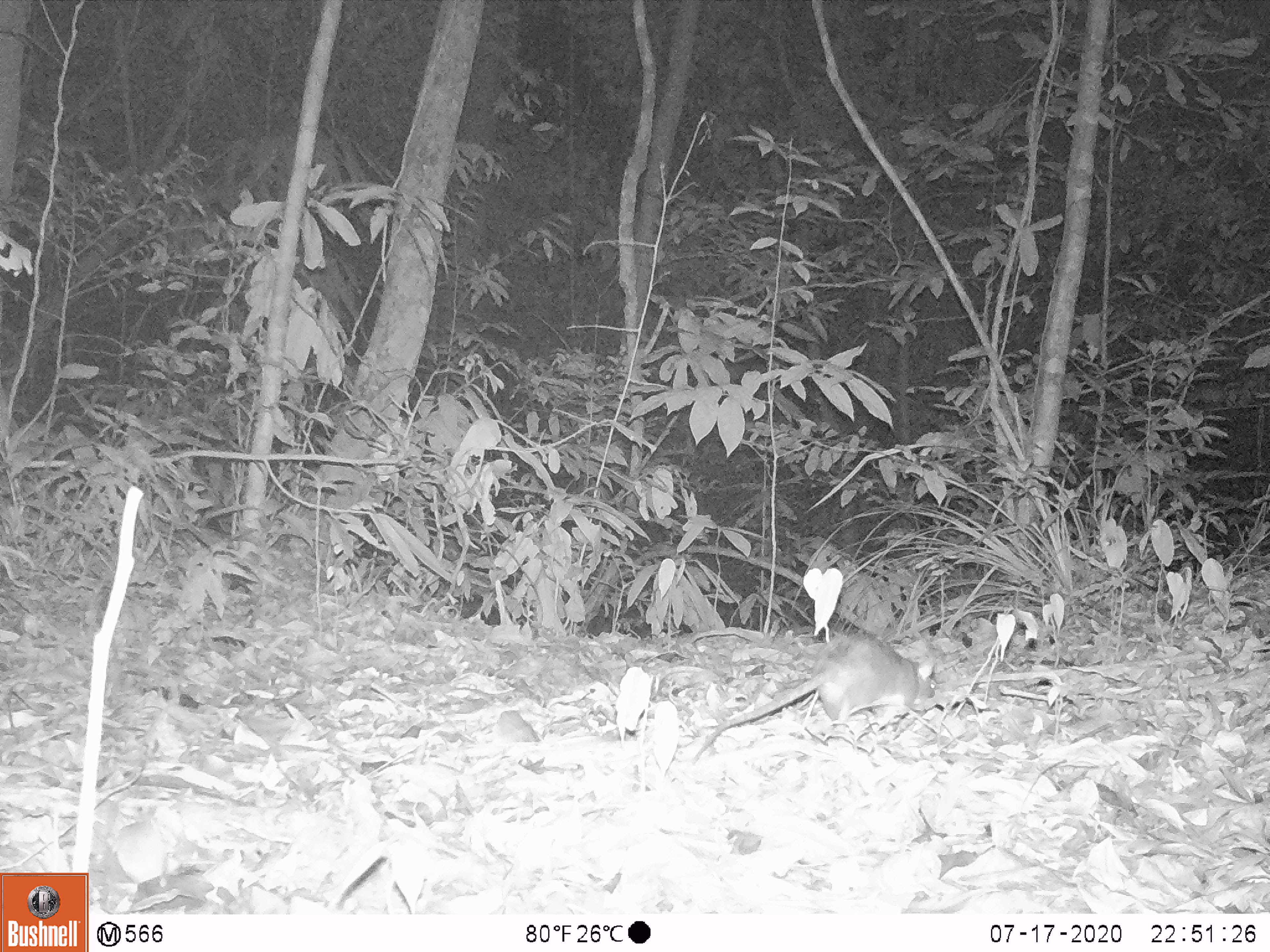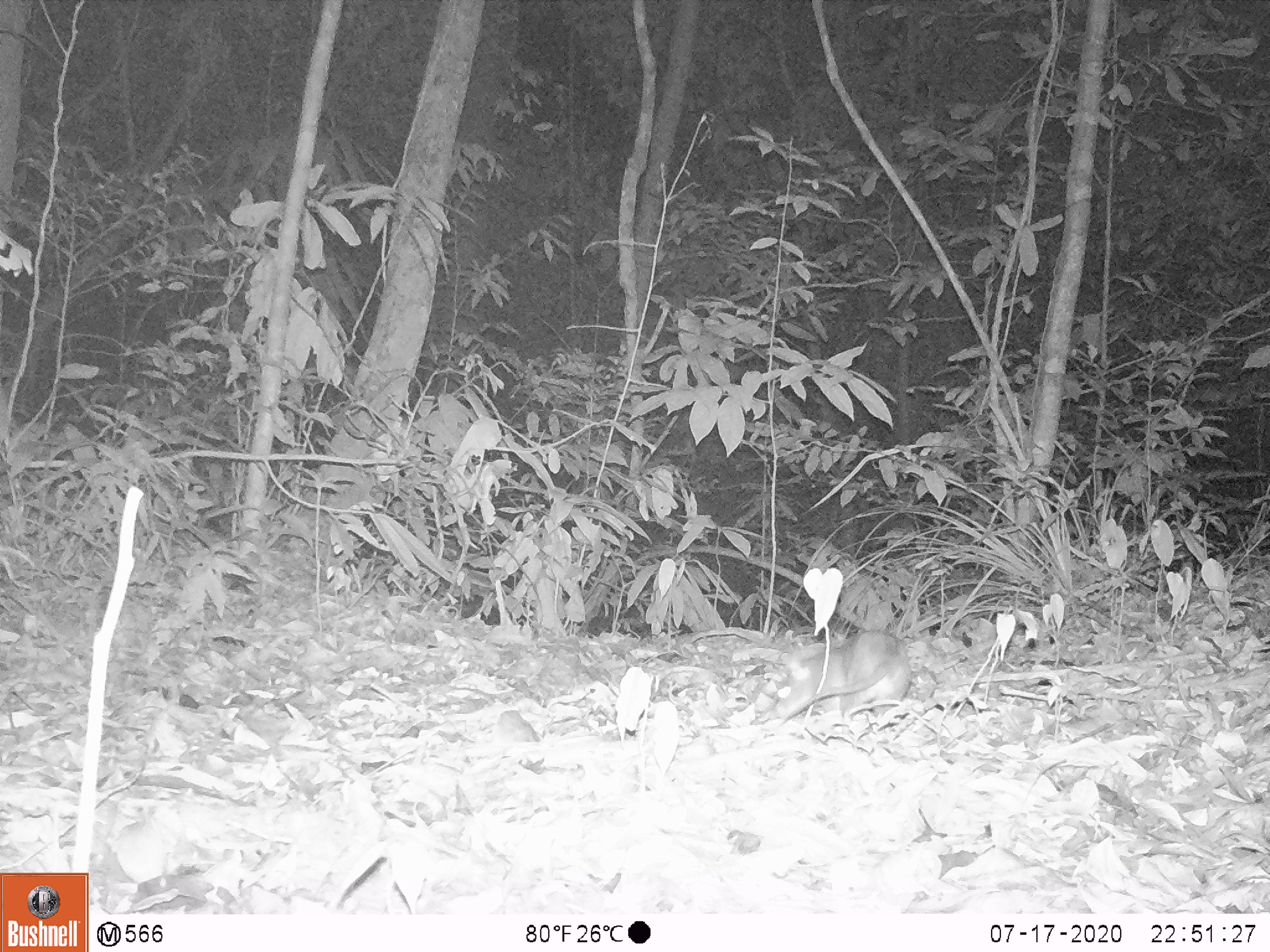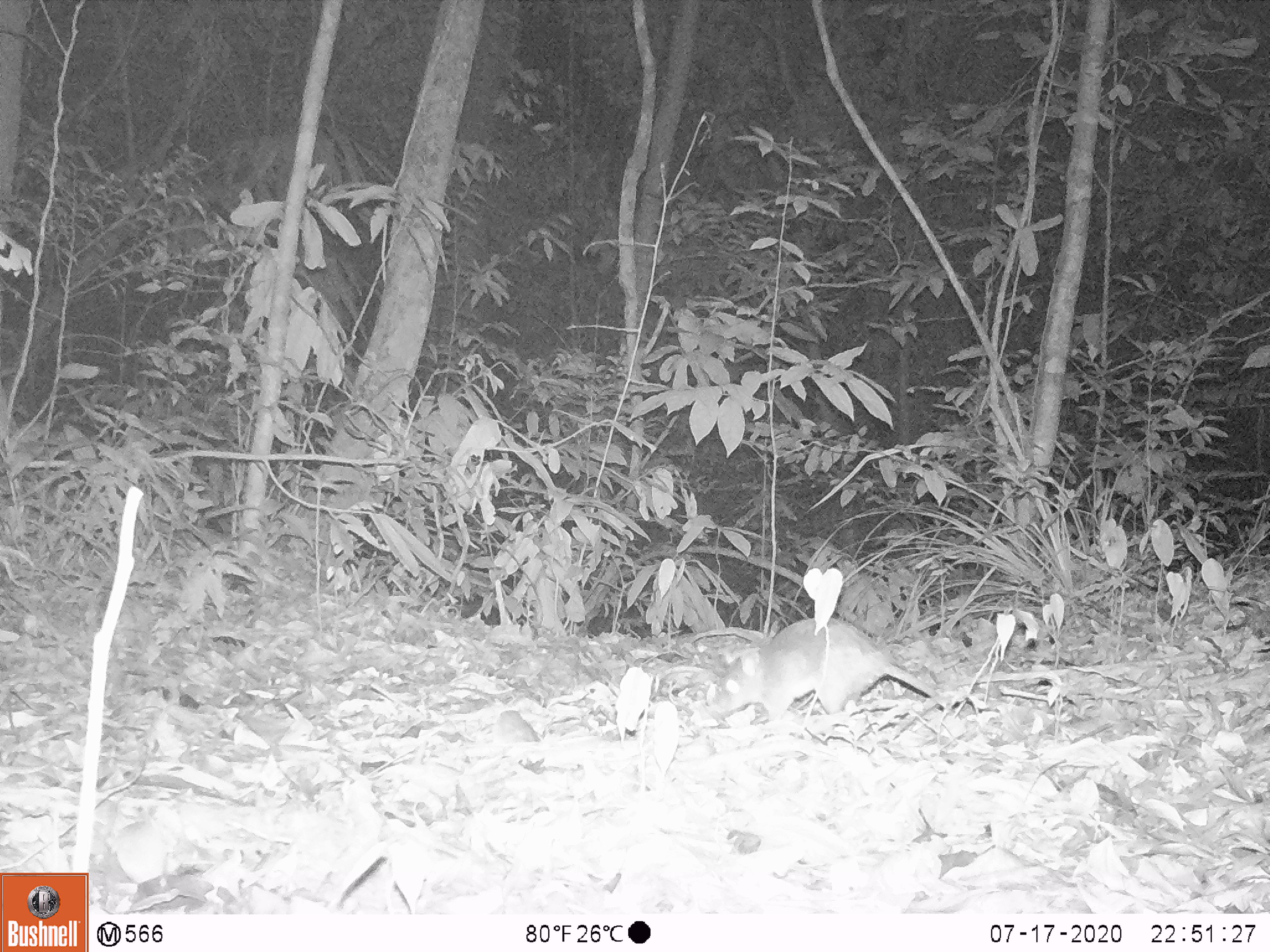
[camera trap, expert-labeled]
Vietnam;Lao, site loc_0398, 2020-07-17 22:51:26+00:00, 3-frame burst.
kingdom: Animalia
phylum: Chordata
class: Mammalia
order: Rodentia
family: Muridae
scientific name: Muridae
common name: old-world mice and rats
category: unidentified murid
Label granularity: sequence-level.